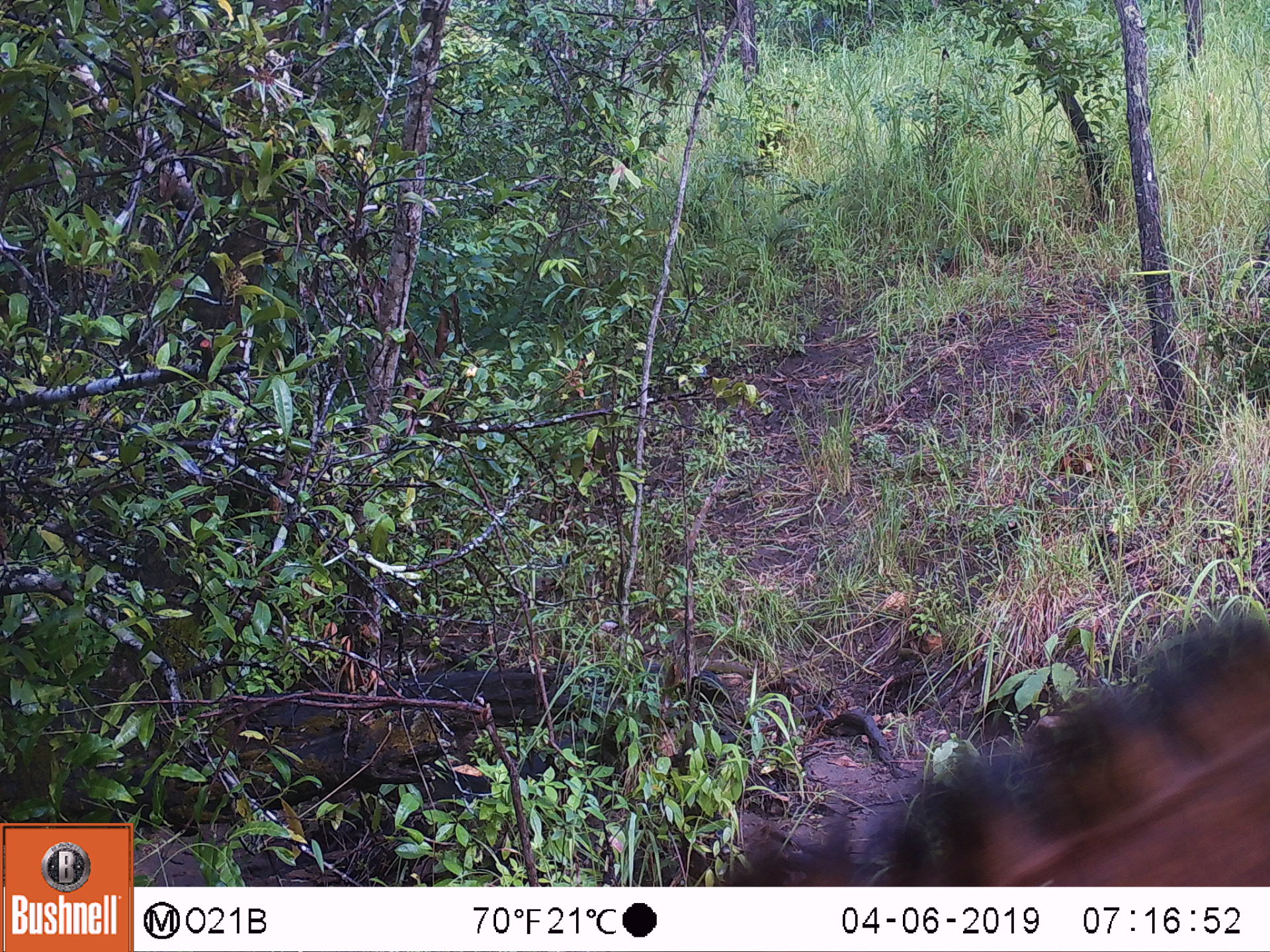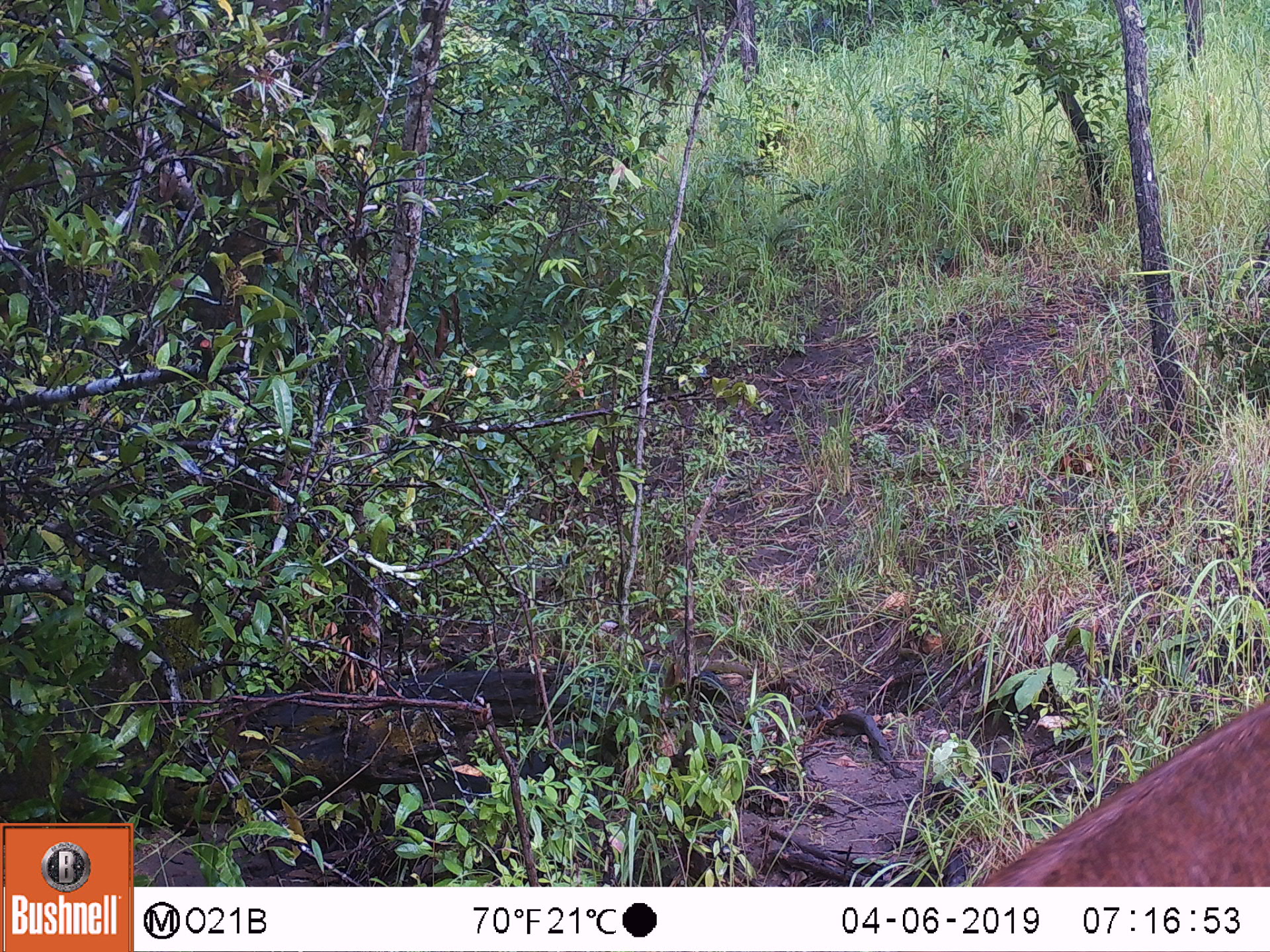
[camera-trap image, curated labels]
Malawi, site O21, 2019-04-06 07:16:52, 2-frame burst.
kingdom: Animalia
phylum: Chordata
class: Mammalia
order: Artiodactyla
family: Bovidae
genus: Hippotragus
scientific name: Hippotragus niger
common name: sable antelope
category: sable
Sable (sable antelope) (Hippotragus niger), count 1.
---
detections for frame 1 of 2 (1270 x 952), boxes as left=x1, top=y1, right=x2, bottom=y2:
sable: left=693, top=602, right=1266, bottom=886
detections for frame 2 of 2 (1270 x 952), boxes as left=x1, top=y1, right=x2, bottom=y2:
sable: left=970, top=681, right=1266, bottom=885